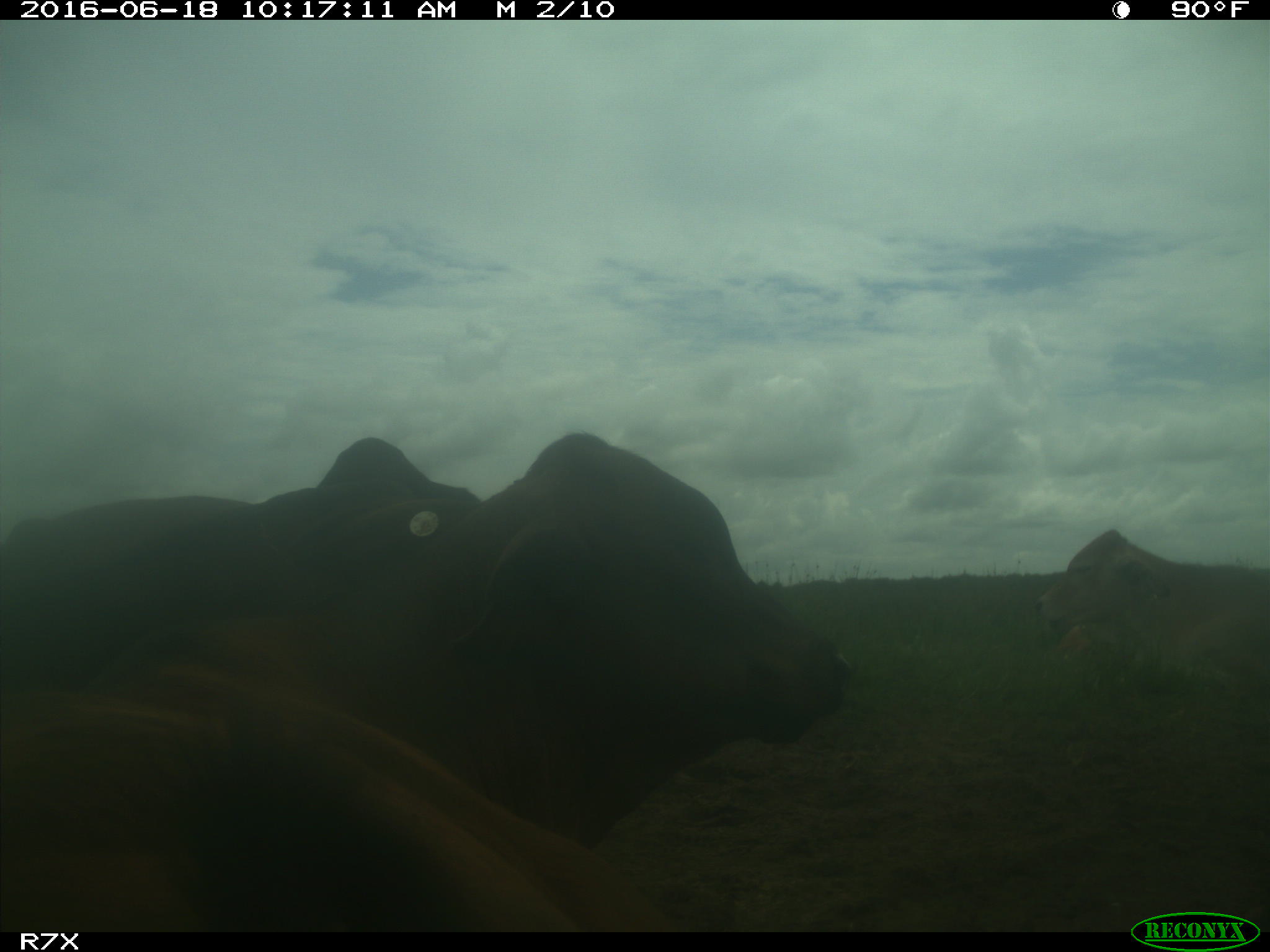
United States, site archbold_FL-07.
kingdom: Animalia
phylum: Chordata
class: Mammalia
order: Artiodactyla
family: Bovidae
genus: Bos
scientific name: Bos taurus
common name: domestic cow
Bos taurus (domestic cow).